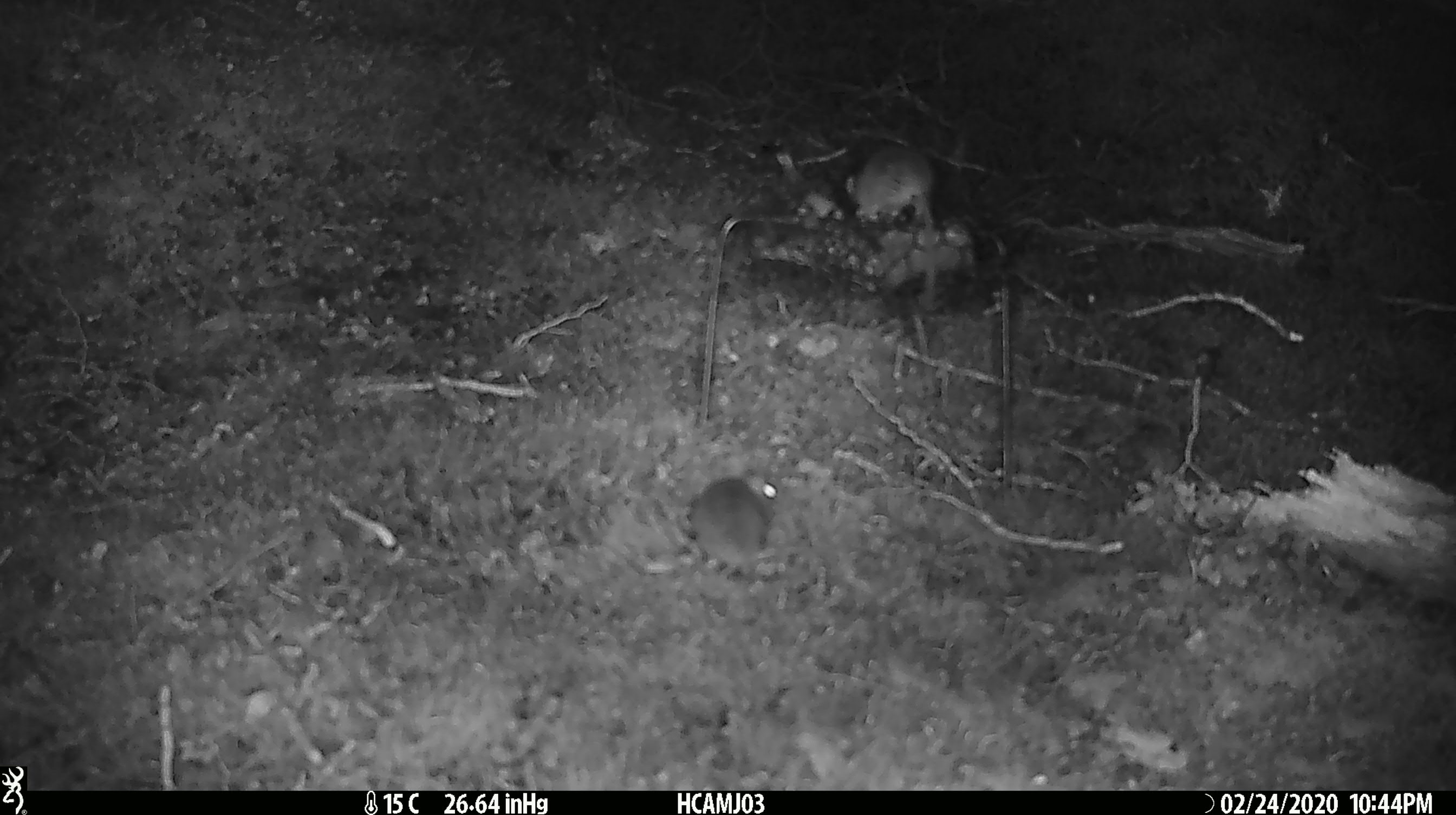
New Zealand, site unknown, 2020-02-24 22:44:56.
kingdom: Animalia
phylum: Chordata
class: Mammalia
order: Rodentia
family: Muridae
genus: Mus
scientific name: Mus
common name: mouse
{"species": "mouse (Mus)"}